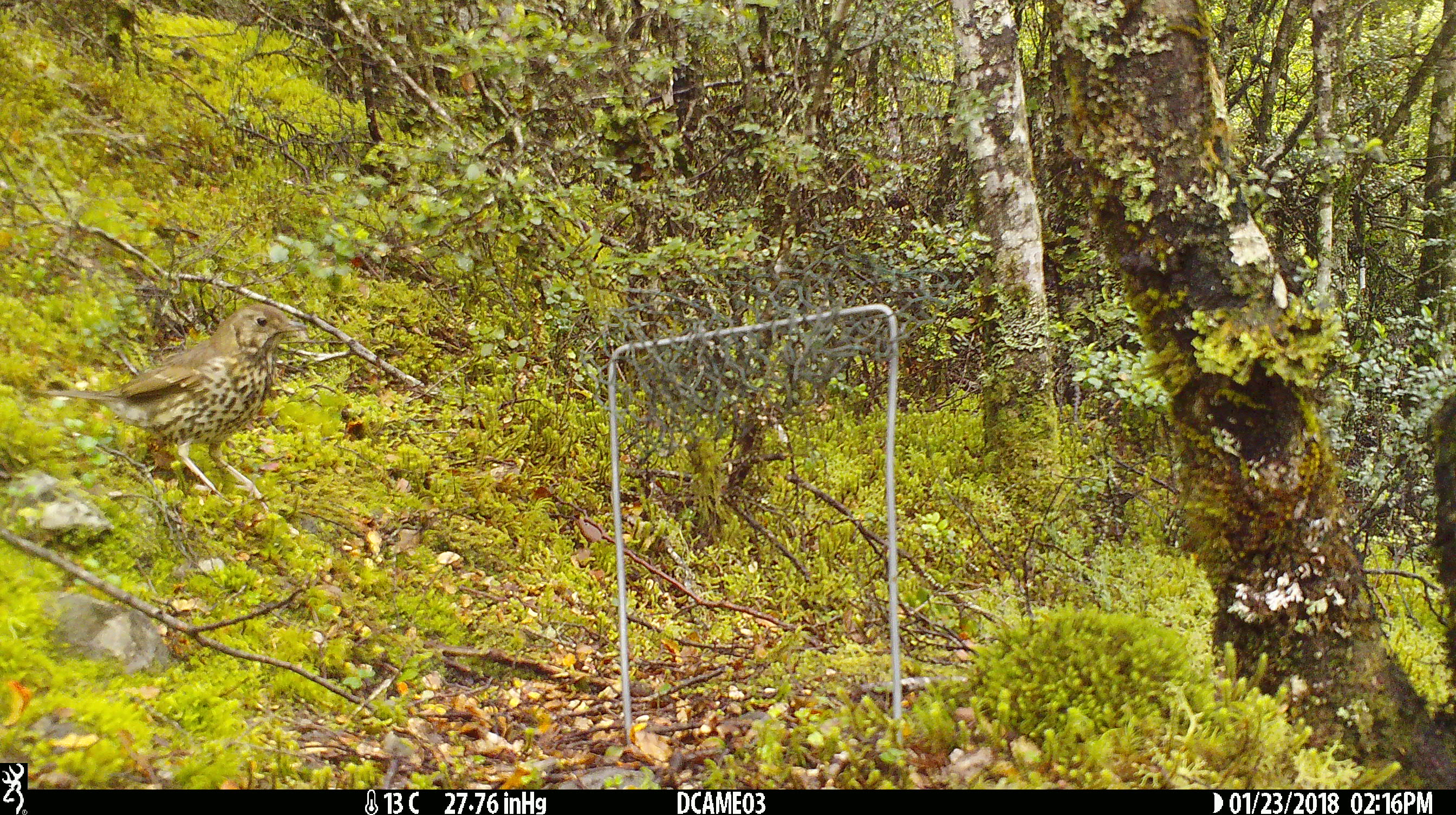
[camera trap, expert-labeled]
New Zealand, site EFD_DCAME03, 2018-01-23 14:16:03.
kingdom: Animalia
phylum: Chordata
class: Aves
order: Passeriformes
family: Turdidae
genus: Turdus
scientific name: Turdus philomelos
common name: song thrush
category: thrush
Thrush (song thrush) (Turdus philomelos).